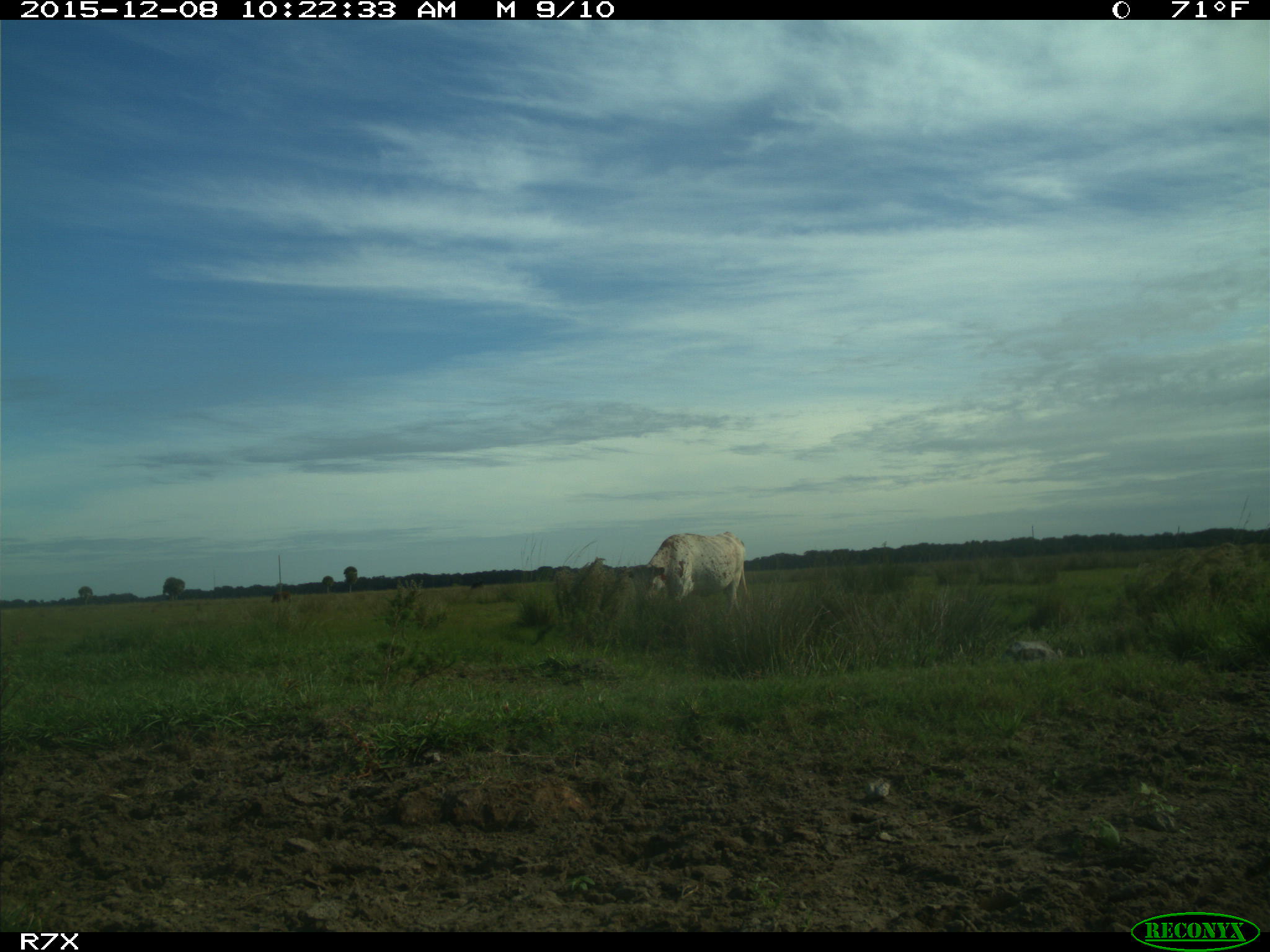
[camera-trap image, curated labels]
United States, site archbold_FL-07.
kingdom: Animalia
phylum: Chordata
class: Mammalia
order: Artiodactyla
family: Bovidae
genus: Bos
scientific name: Bos taurus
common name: domestic cow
Bos taurus (domestic cow).